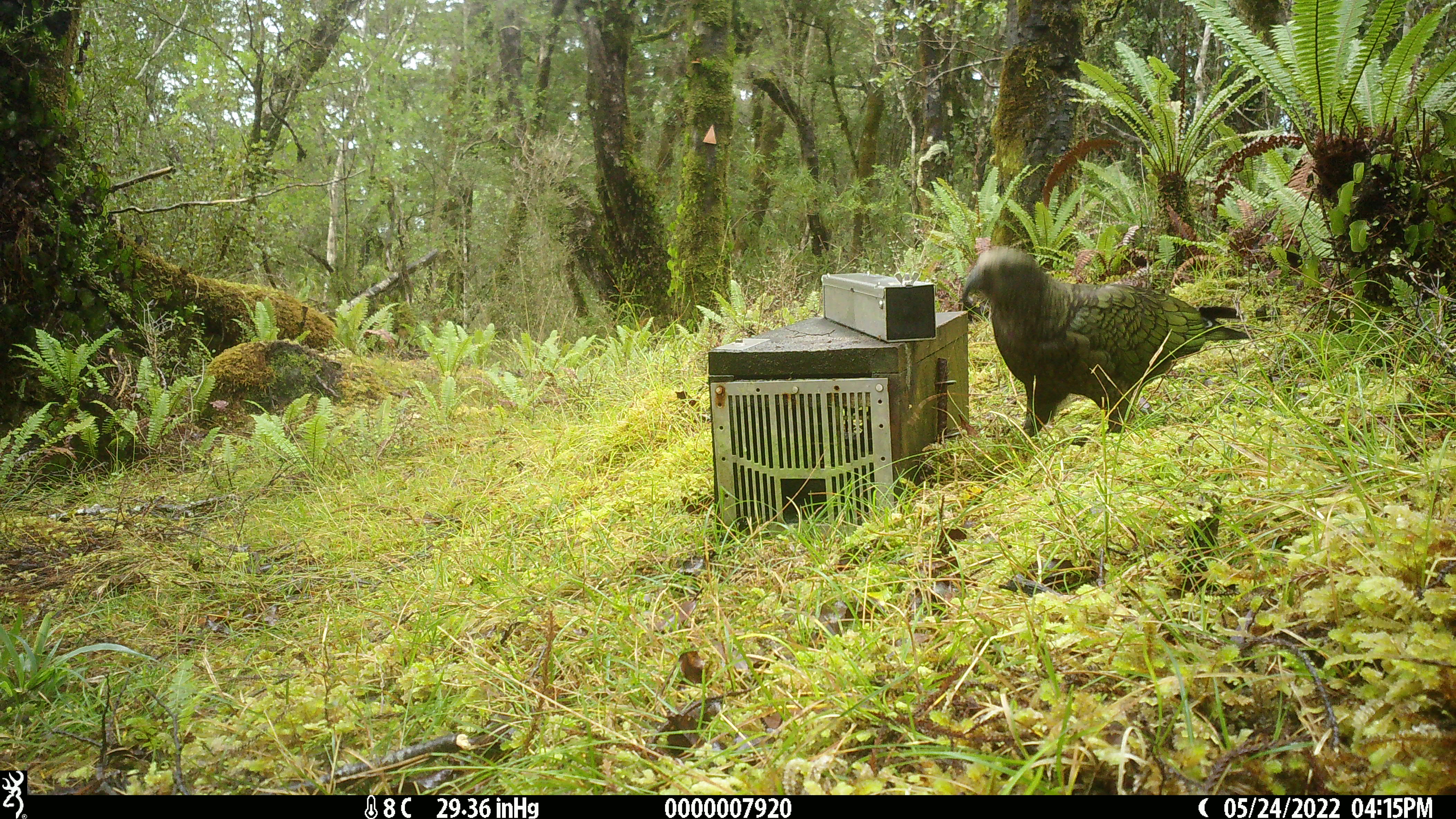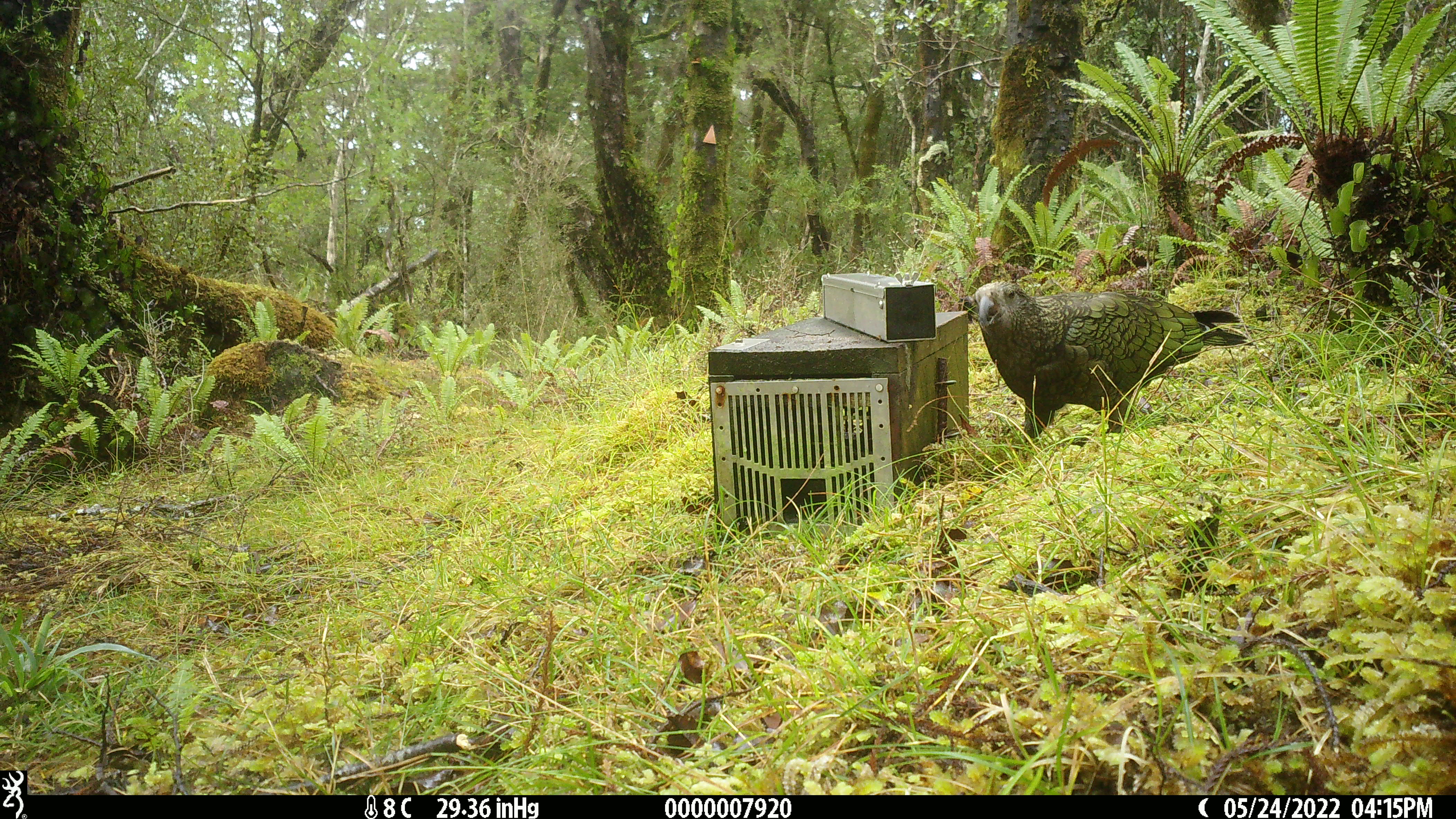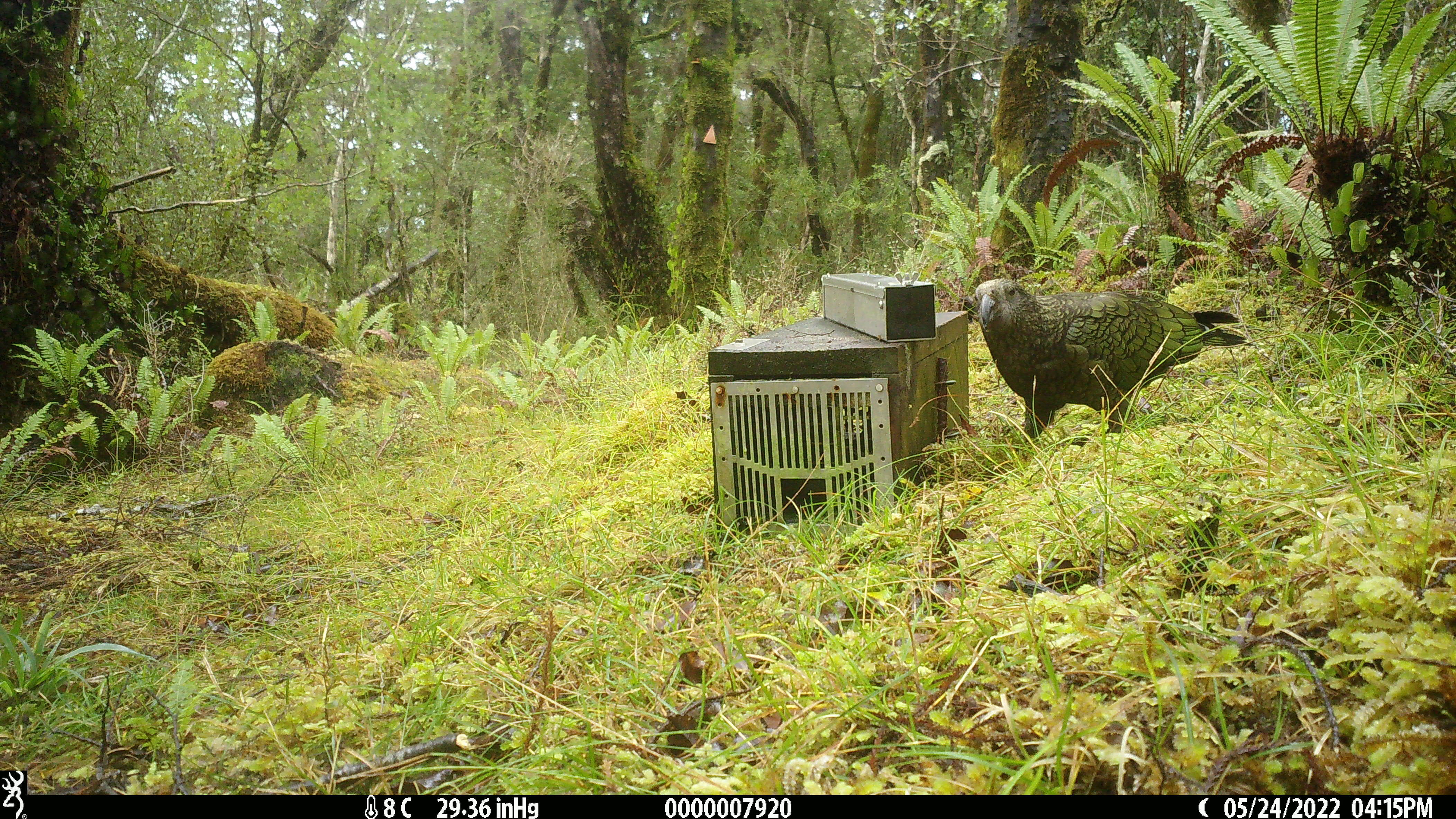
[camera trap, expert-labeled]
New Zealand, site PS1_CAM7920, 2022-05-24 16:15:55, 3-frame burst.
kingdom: Animalia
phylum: Chordata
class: Aves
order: Psittaciformes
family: Strigopidae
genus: Nestor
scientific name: Nestor notabilis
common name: kea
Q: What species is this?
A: Kea (Nestor notabilis).